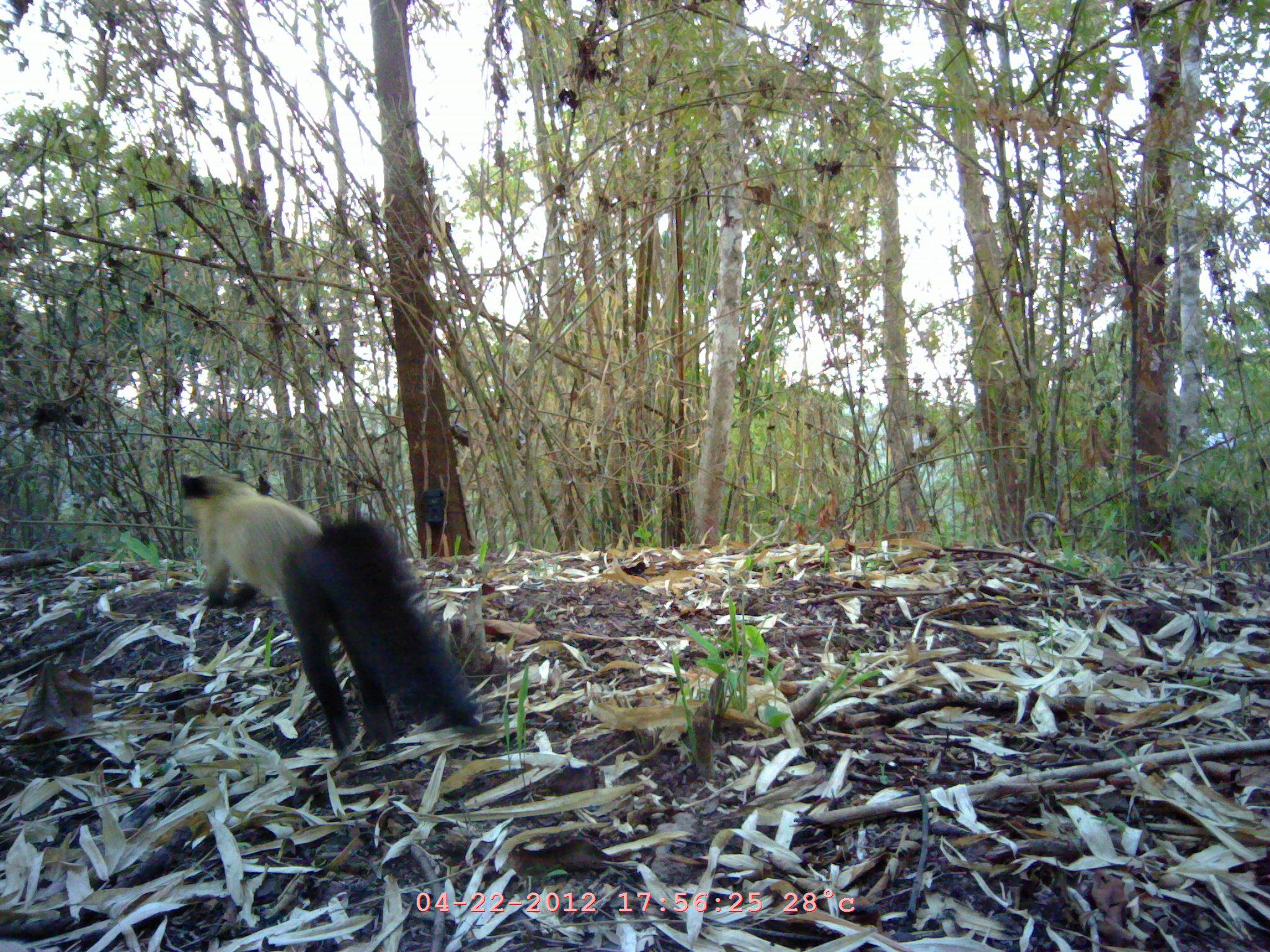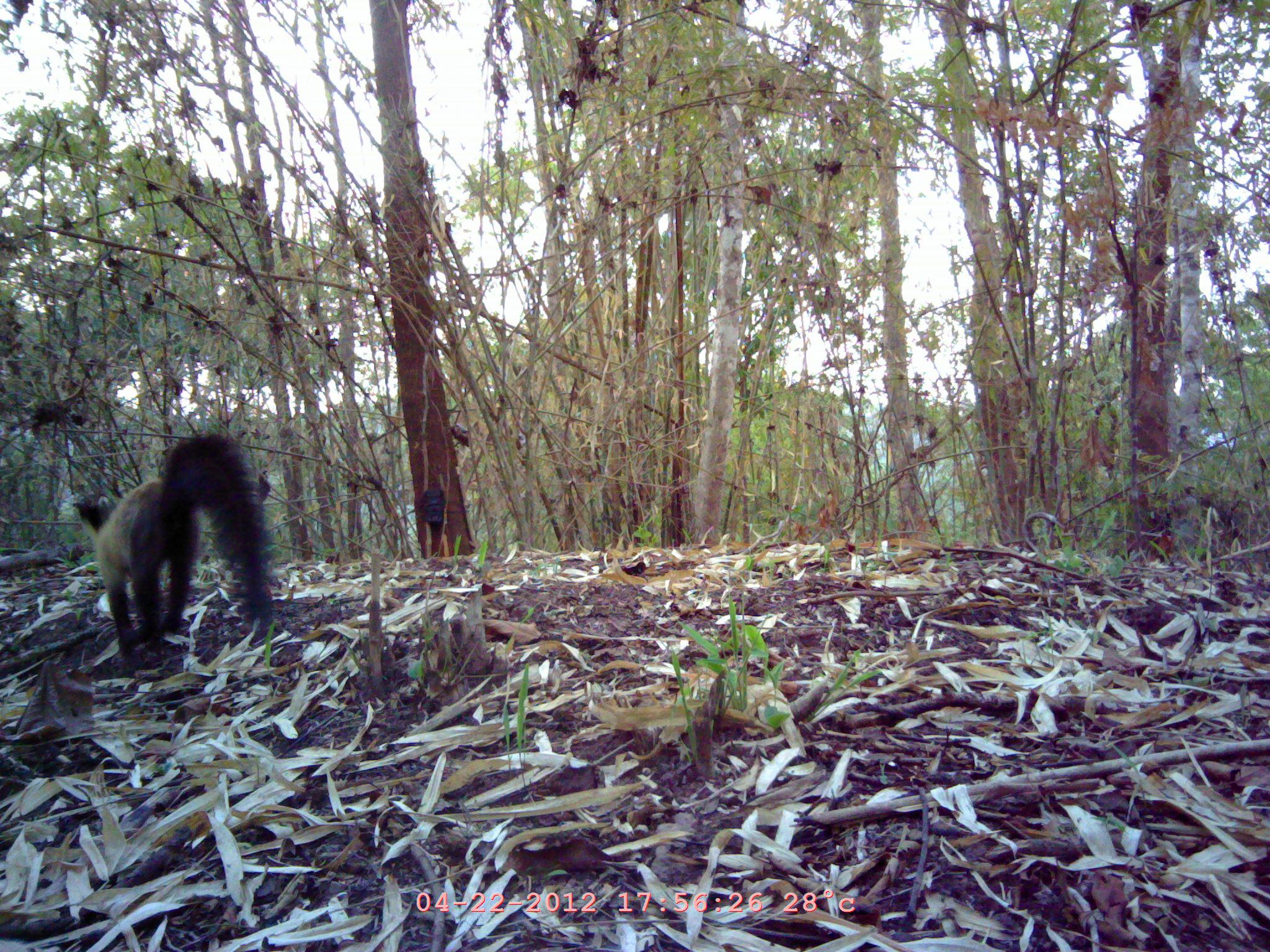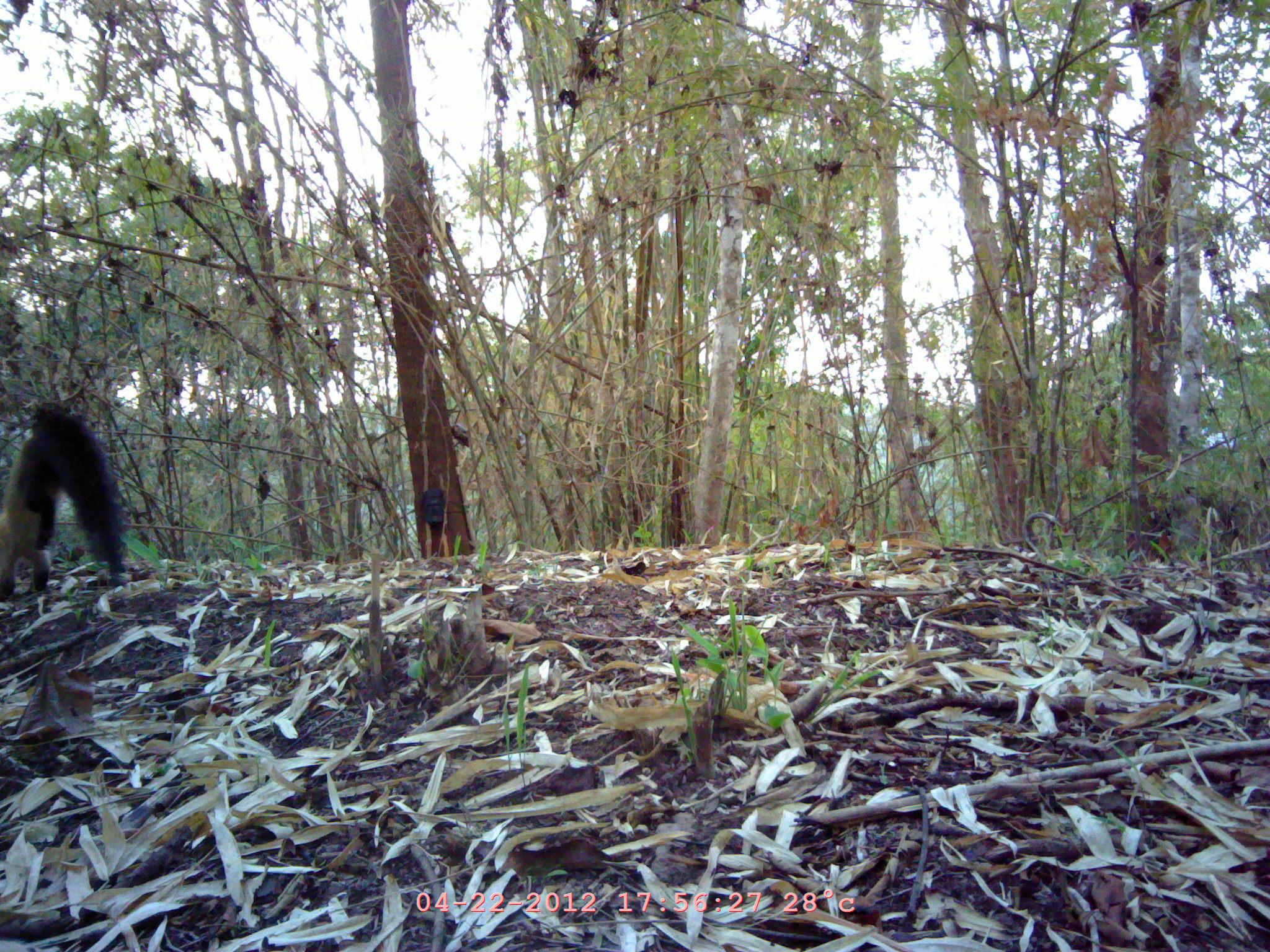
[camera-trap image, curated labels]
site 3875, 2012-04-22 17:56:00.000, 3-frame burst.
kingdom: Animalia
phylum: Chordata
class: Mammalia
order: Carnivora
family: Mustelidae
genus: Martes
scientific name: Martes flavigula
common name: yellow-throated marten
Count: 1.